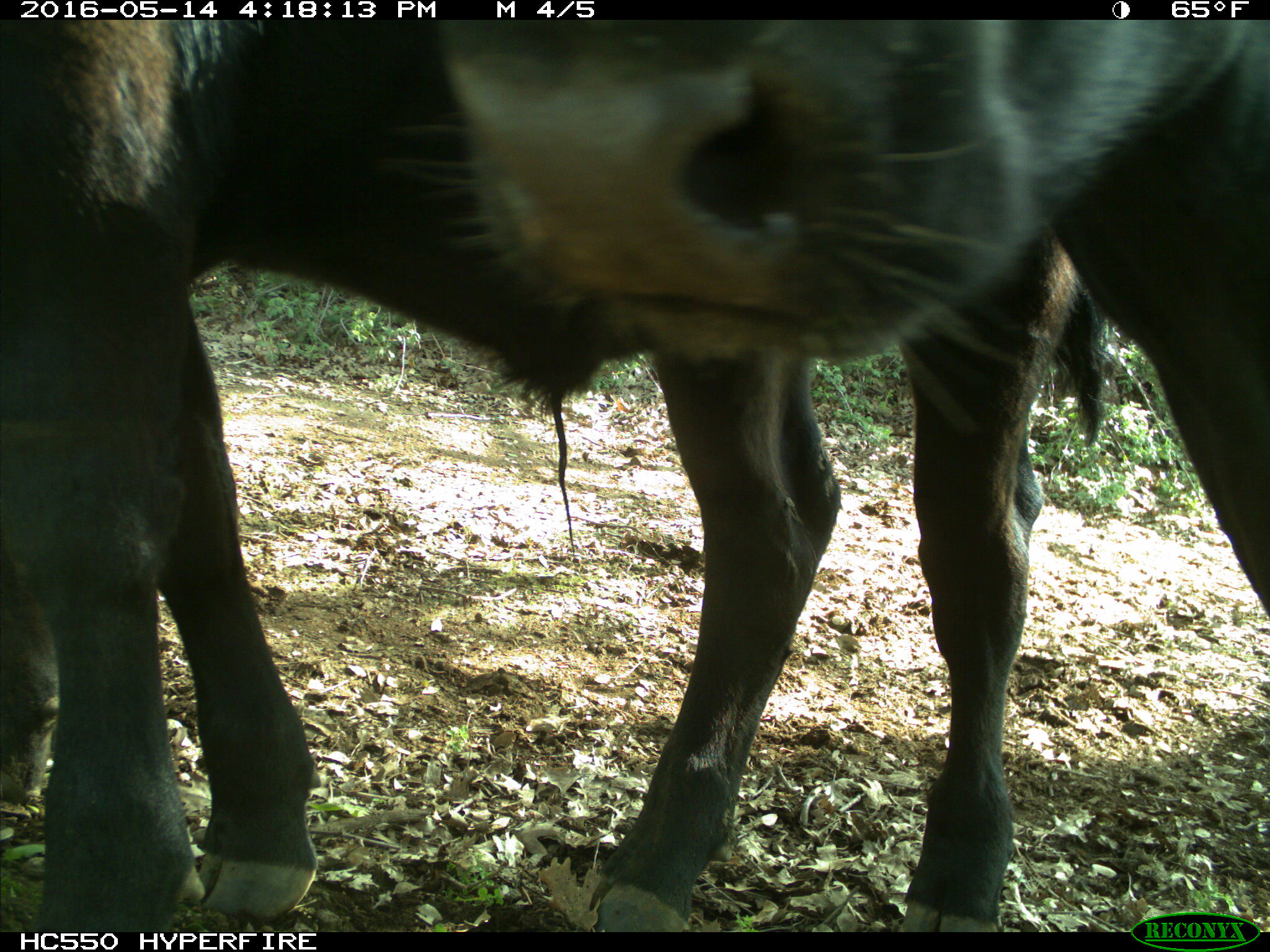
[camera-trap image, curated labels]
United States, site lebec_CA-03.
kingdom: Animalia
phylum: Chordata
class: Mammalia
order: Artiodactyla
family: Bovidae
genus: Bos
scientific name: Bos taurus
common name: domestic cow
Bos taurus (domestic cow).